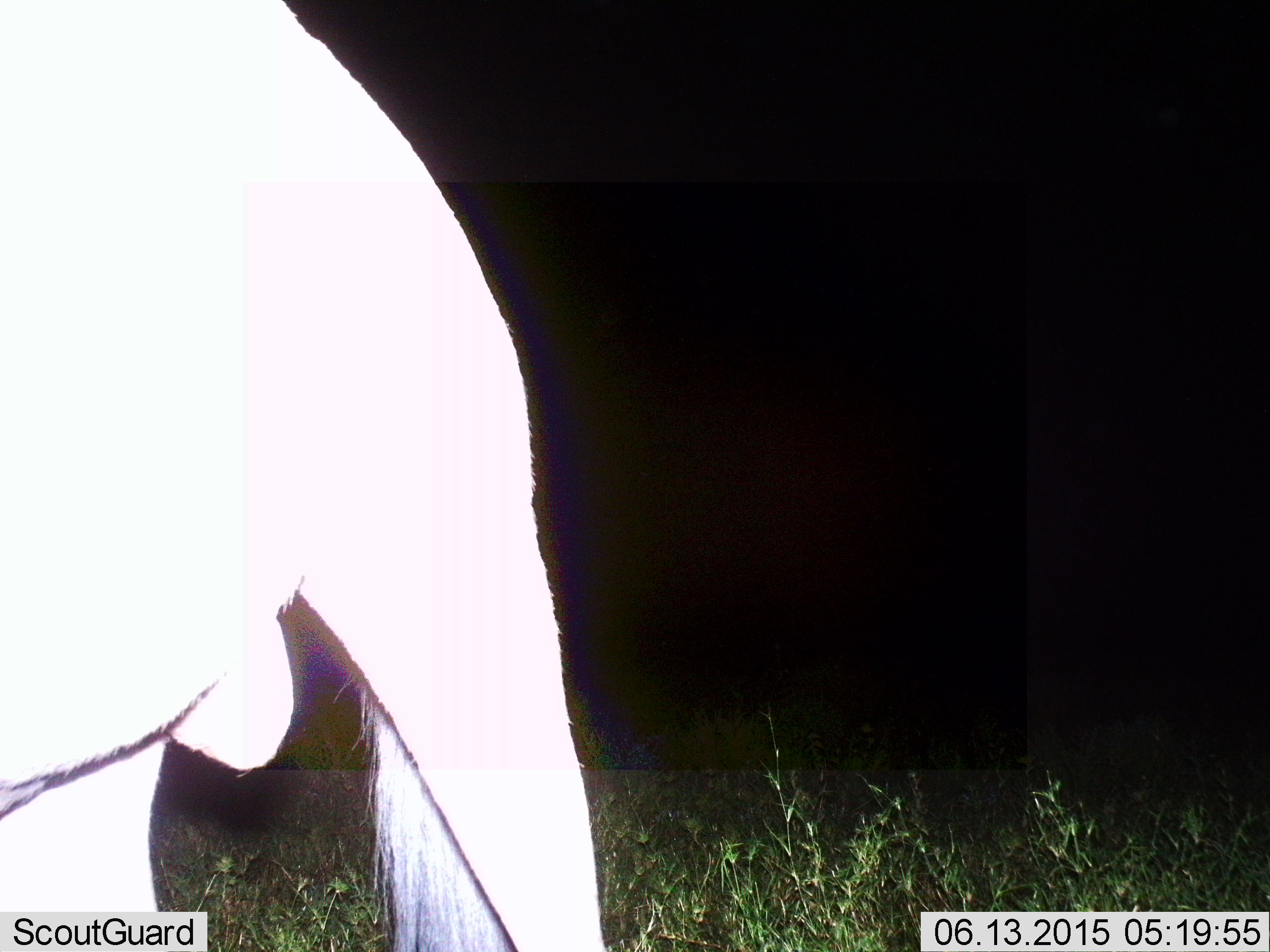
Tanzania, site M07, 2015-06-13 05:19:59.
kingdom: Animalia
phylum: Chordata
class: Mammalia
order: Artiodactyla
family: Bovidae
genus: Connochaetes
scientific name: Connochaetes taurinus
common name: blue wildebeest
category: wildebeest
Wildebeest (blue wildebeest) (Connochaetes taurinus), count 1. Behavior (volunteer vote fractions): standing 80%, resting 0%, moving 30%, interacting 0%. Young present (vote fraction): 0%. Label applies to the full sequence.